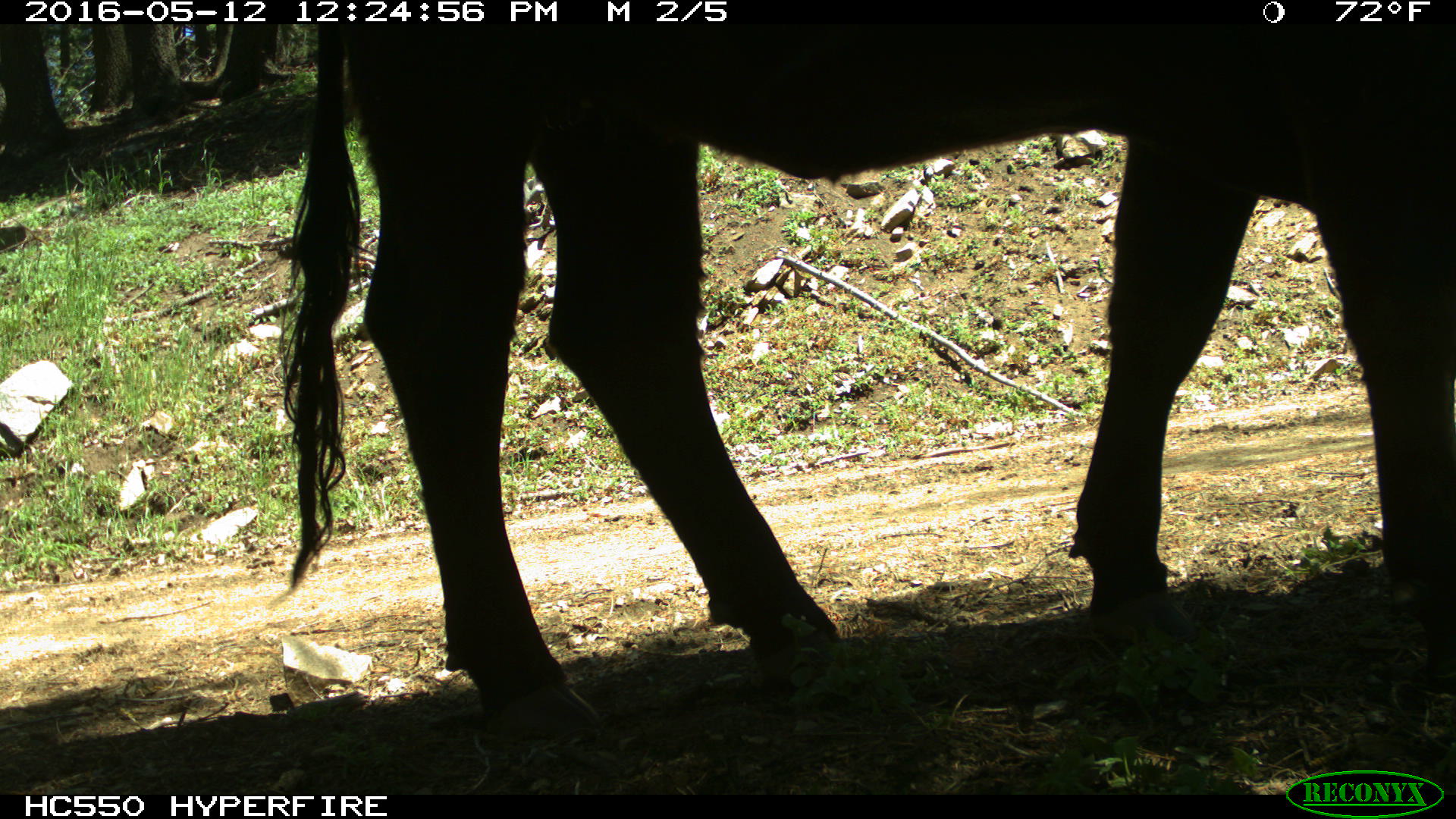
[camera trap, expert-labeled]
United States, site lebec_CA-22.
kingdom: Animalia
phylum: Chordata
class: Mammalia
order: Artiodactyla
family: Bovidae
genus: Bos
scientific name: Bos taurus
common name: domestic cow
Bos taurus (domestic cow).